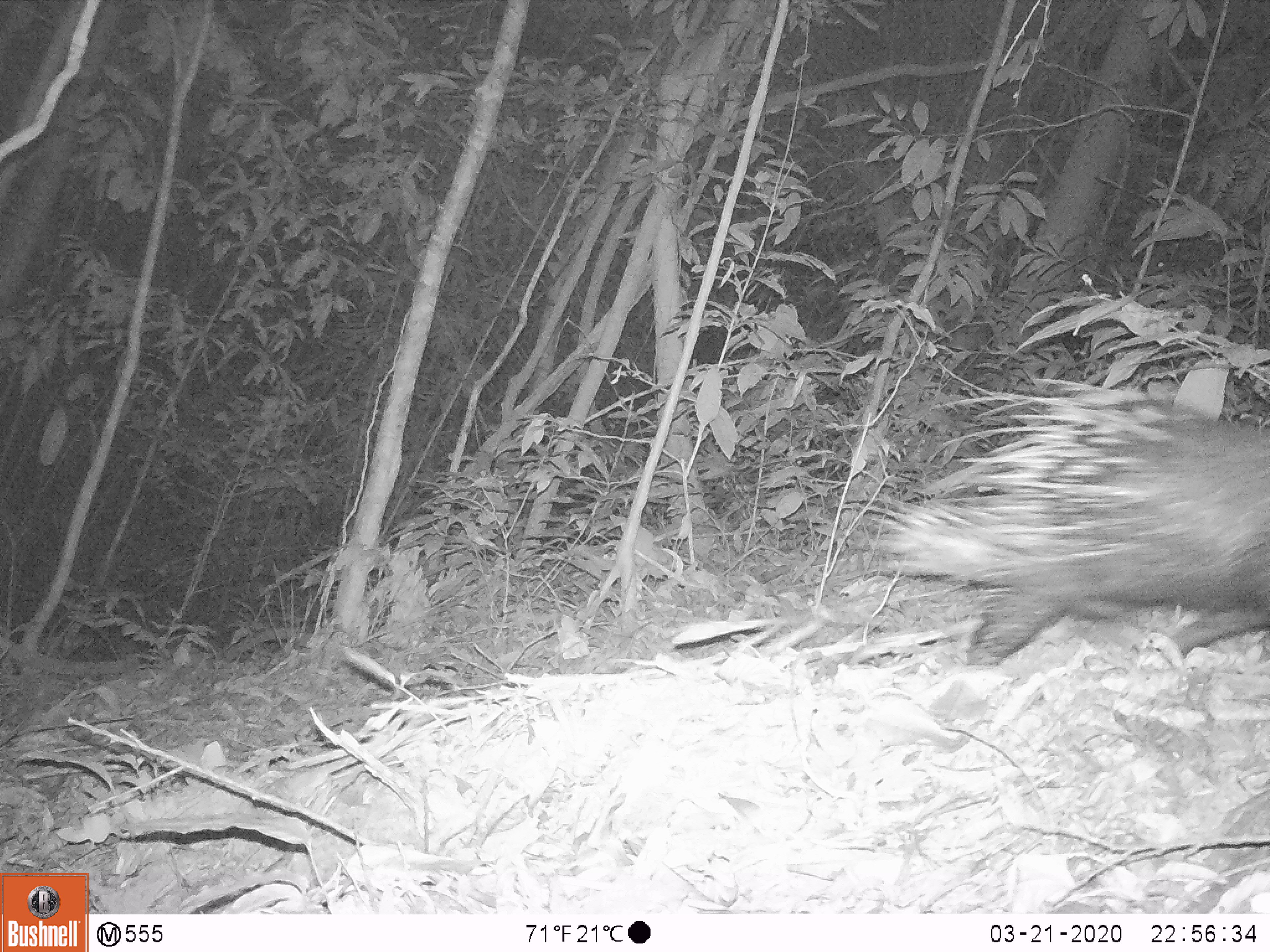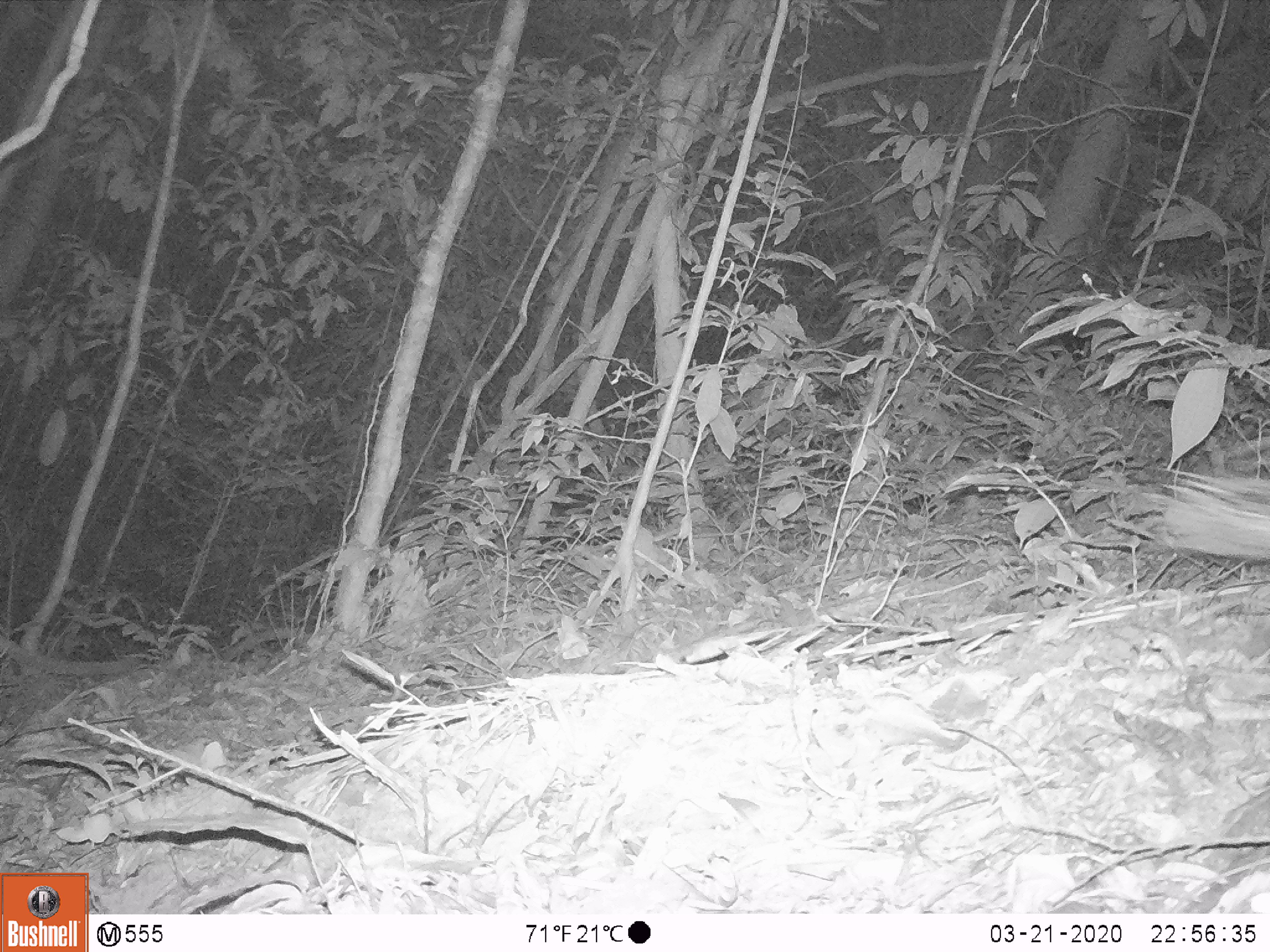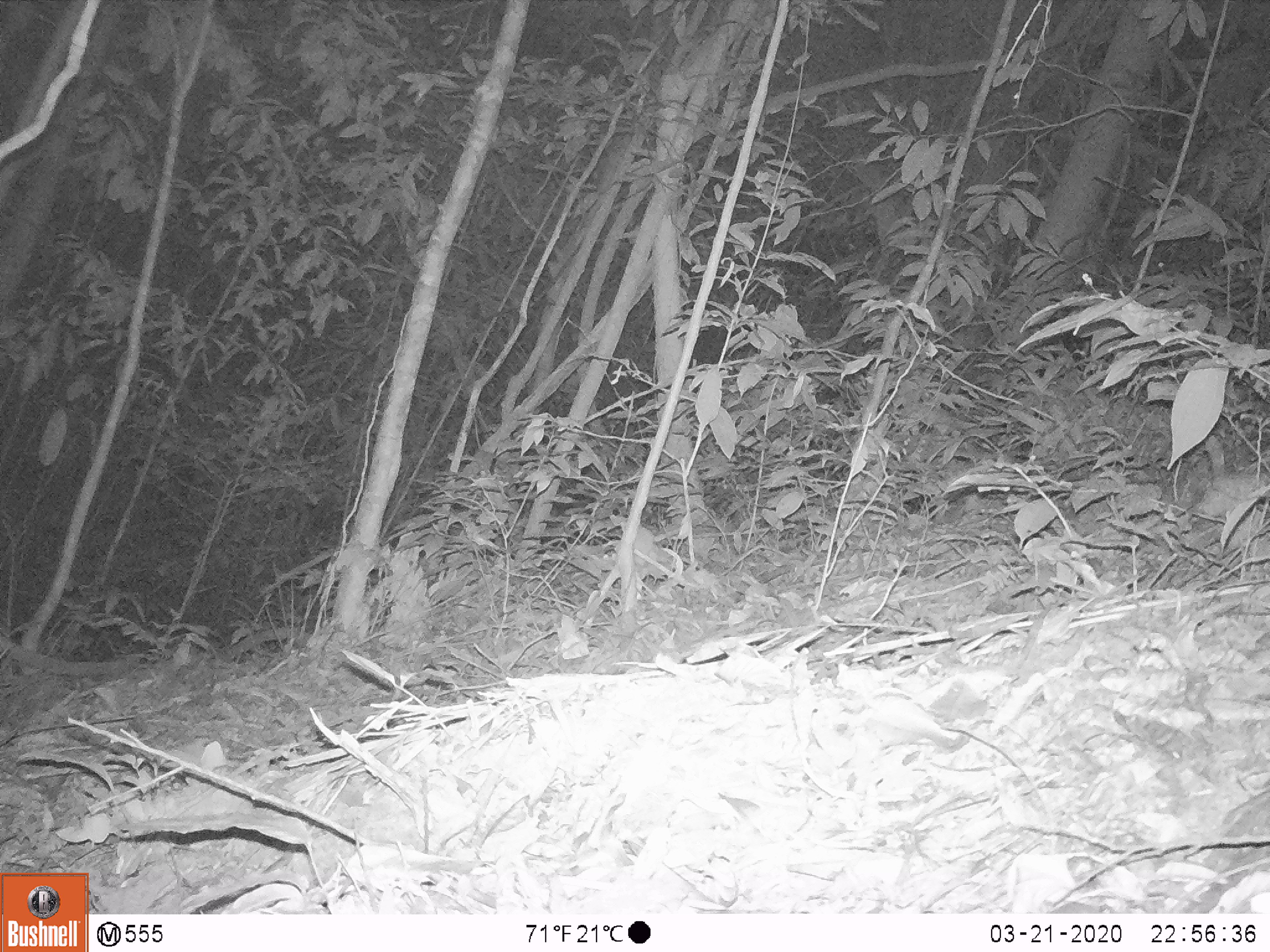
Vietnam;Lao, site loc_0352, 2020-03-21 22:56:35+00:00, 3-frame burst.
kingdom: Animalia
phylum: Chordata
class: Mammalia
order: Rodentia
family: Hystricidae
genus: Hystrix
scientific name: Hystrix brachyura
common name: malayan porcupine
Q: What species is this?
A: Malayan porcupine (Hystrix brachyura).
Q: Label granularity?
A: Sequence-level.